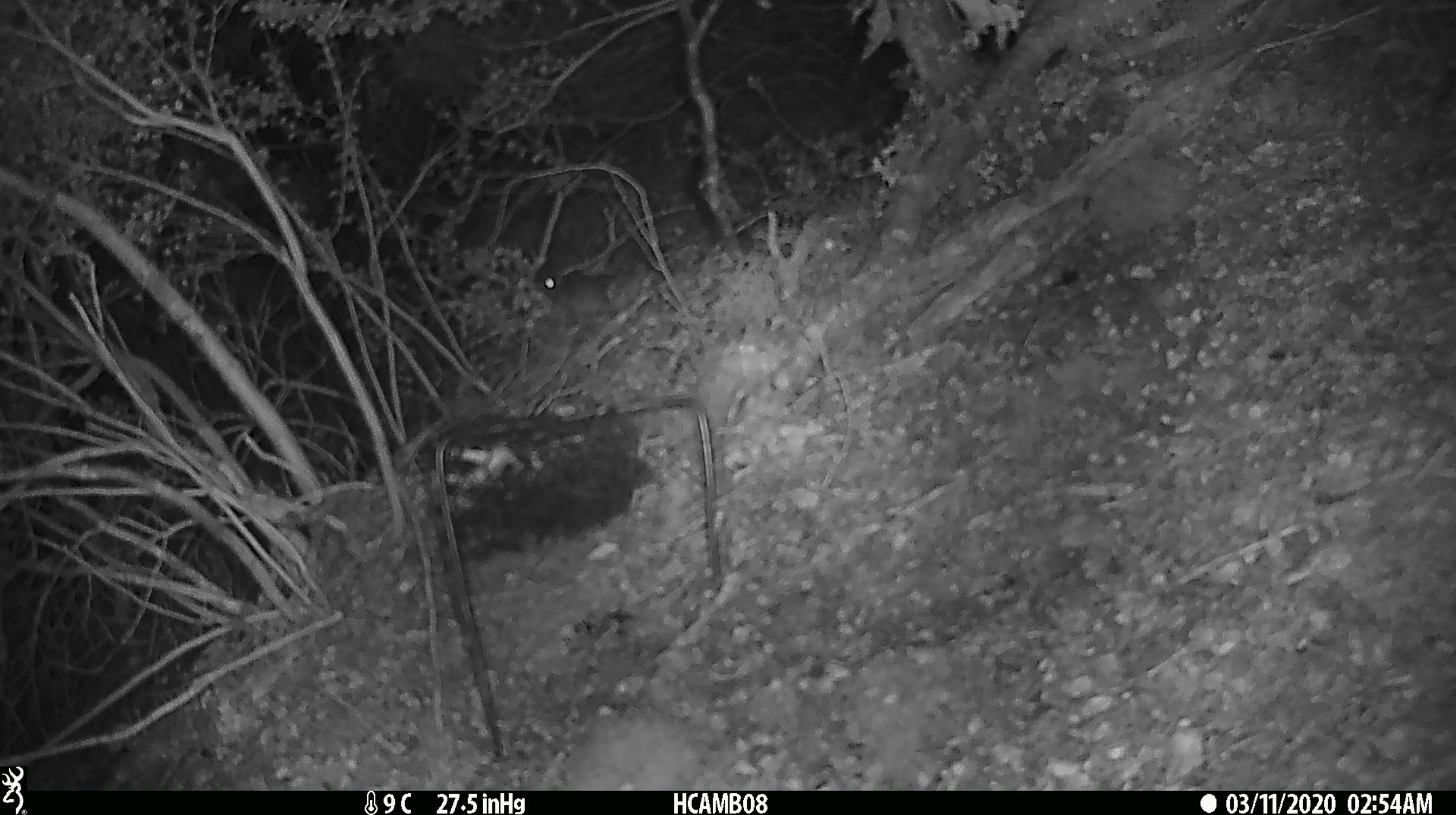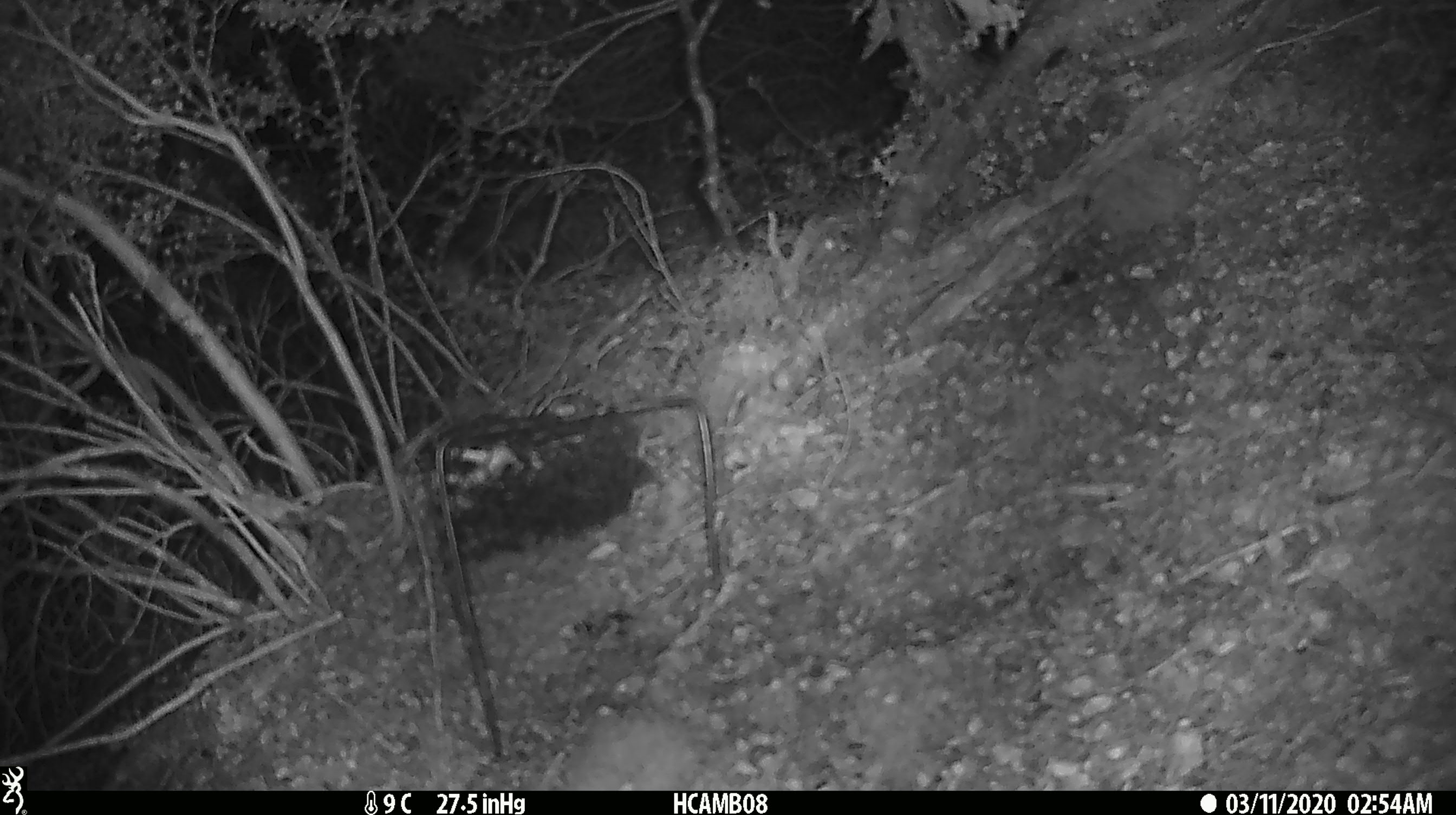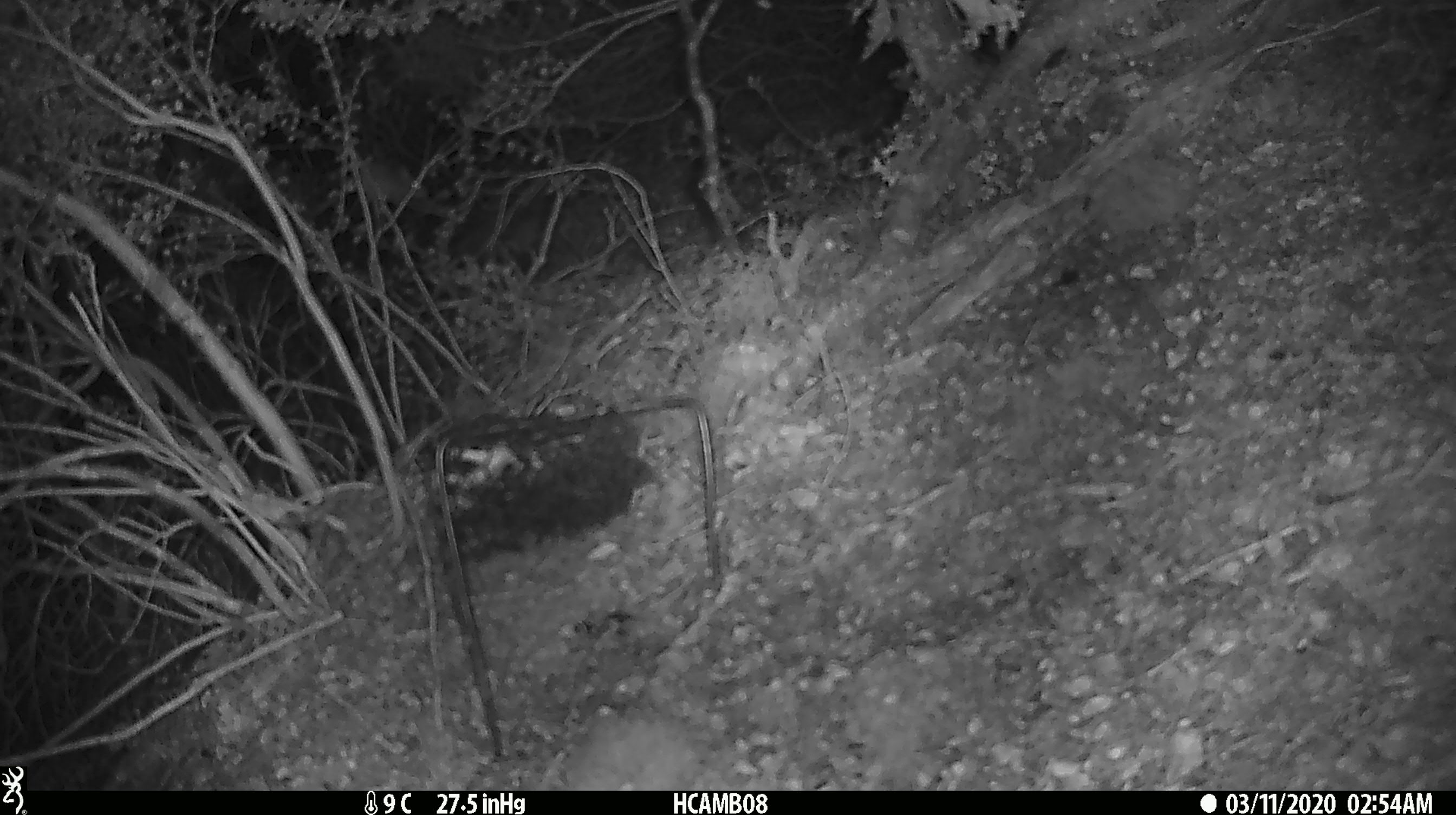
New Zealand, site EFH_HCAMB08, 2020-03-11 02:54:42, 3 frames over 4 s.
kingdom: Animalia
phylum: Chordata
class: Mammalia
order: Rodentia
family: Muridae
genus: Mus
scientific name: Mus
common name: mouse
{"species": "mouse (Mus)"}